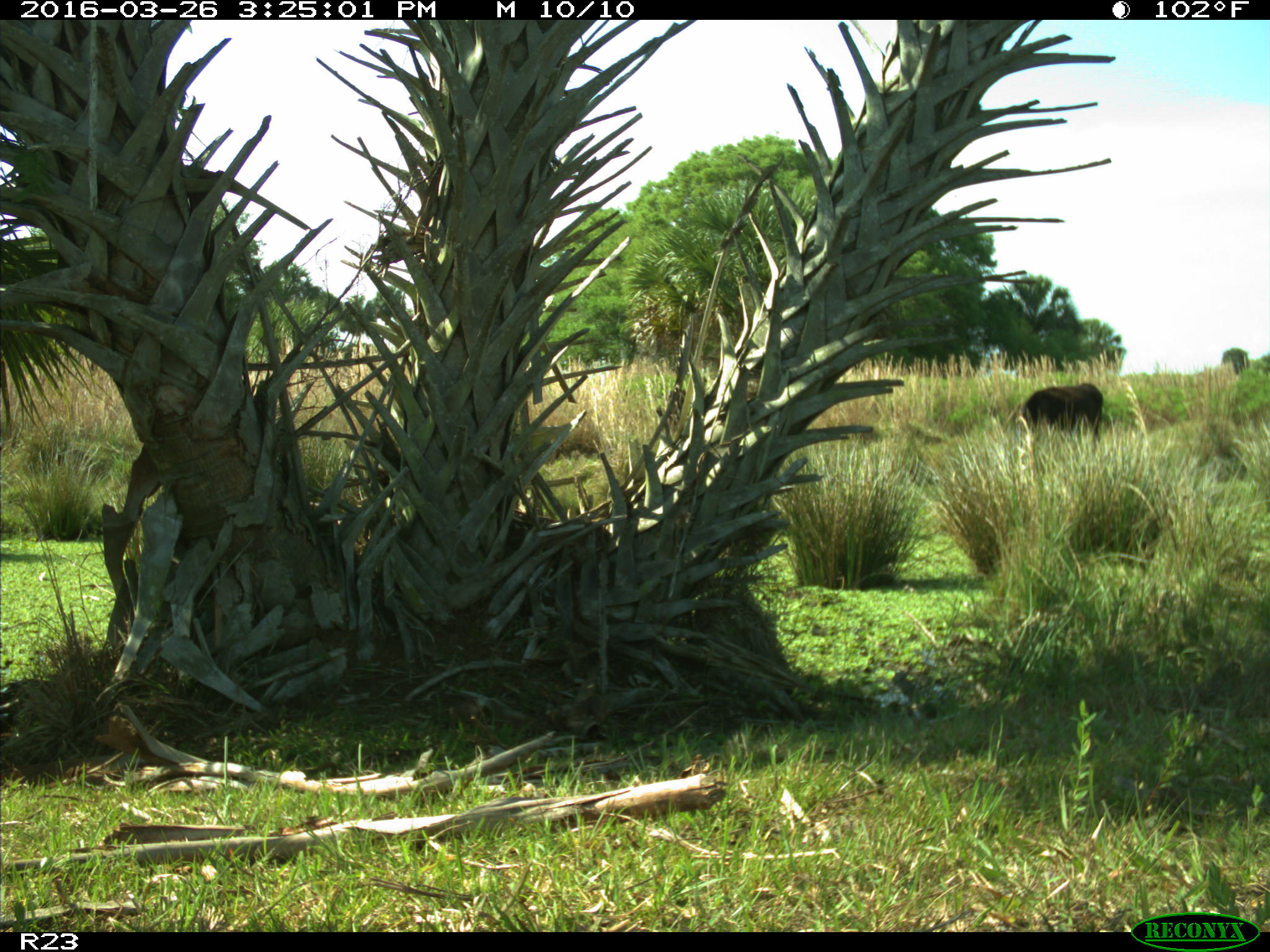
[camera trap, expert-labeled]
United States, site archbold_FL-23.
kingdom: Animalia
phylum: Chordata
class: Mammalia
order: Artiodactyla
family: Bovidae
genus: Bos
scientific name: Bos taurus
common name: domestic cow